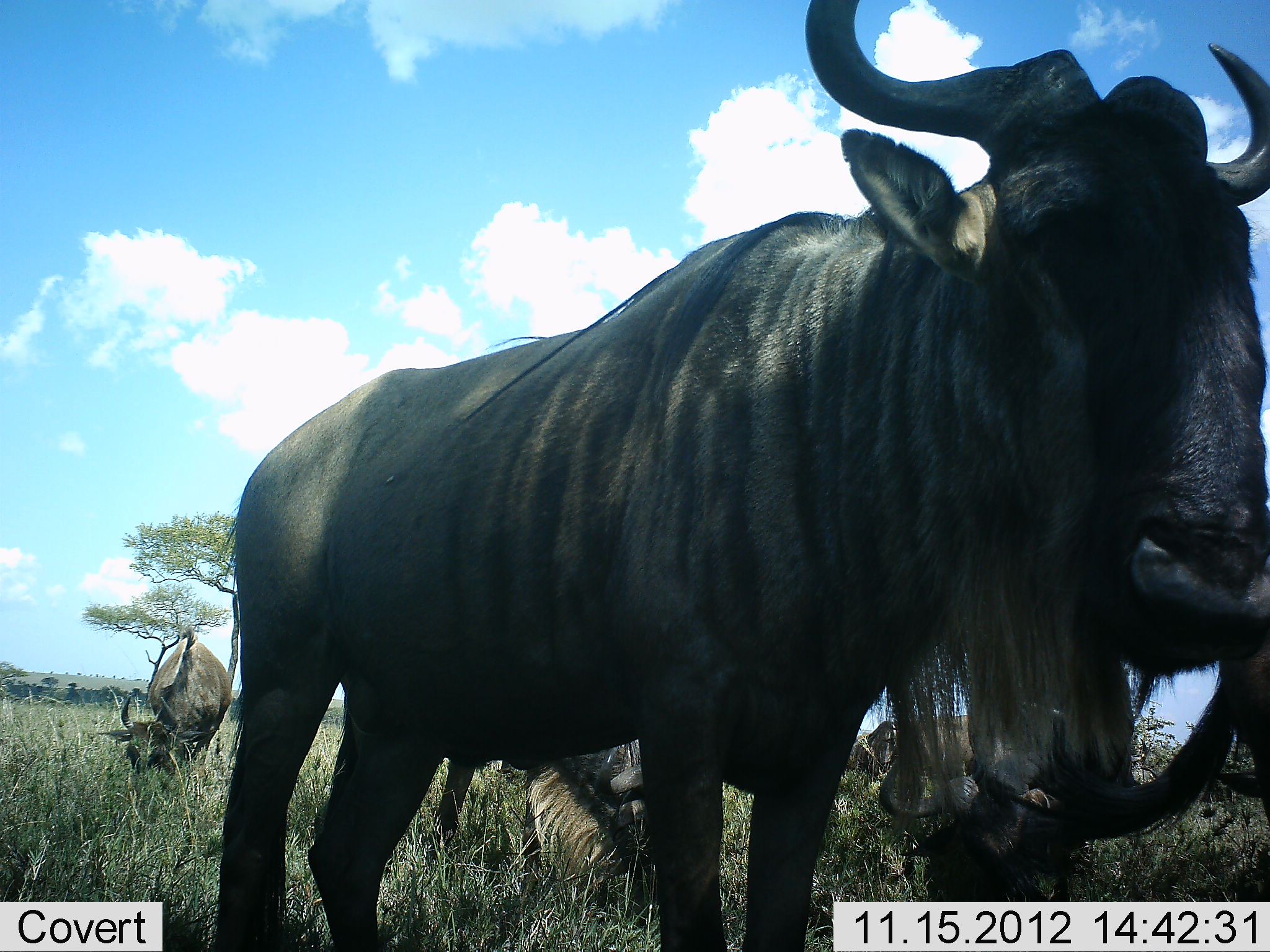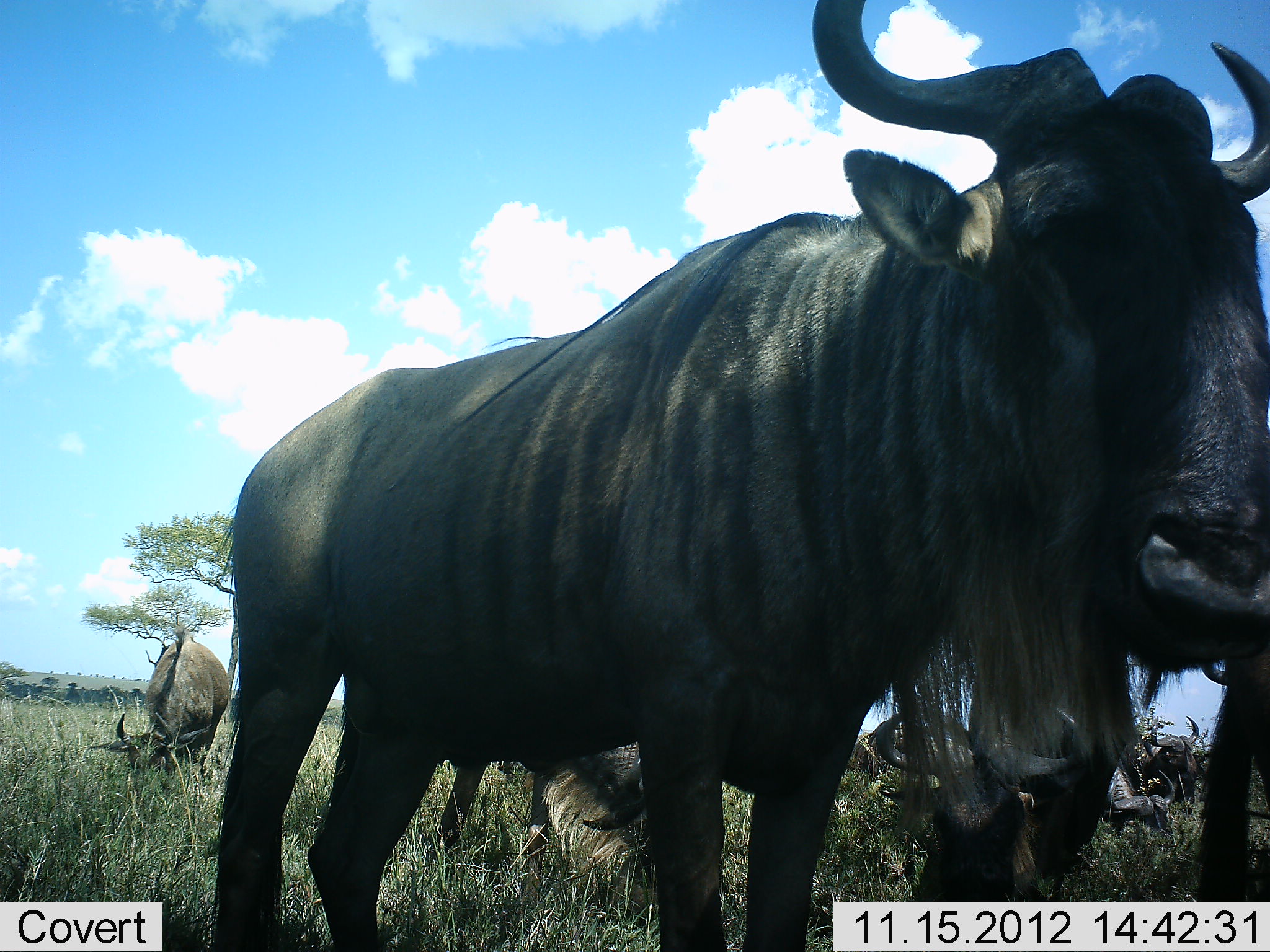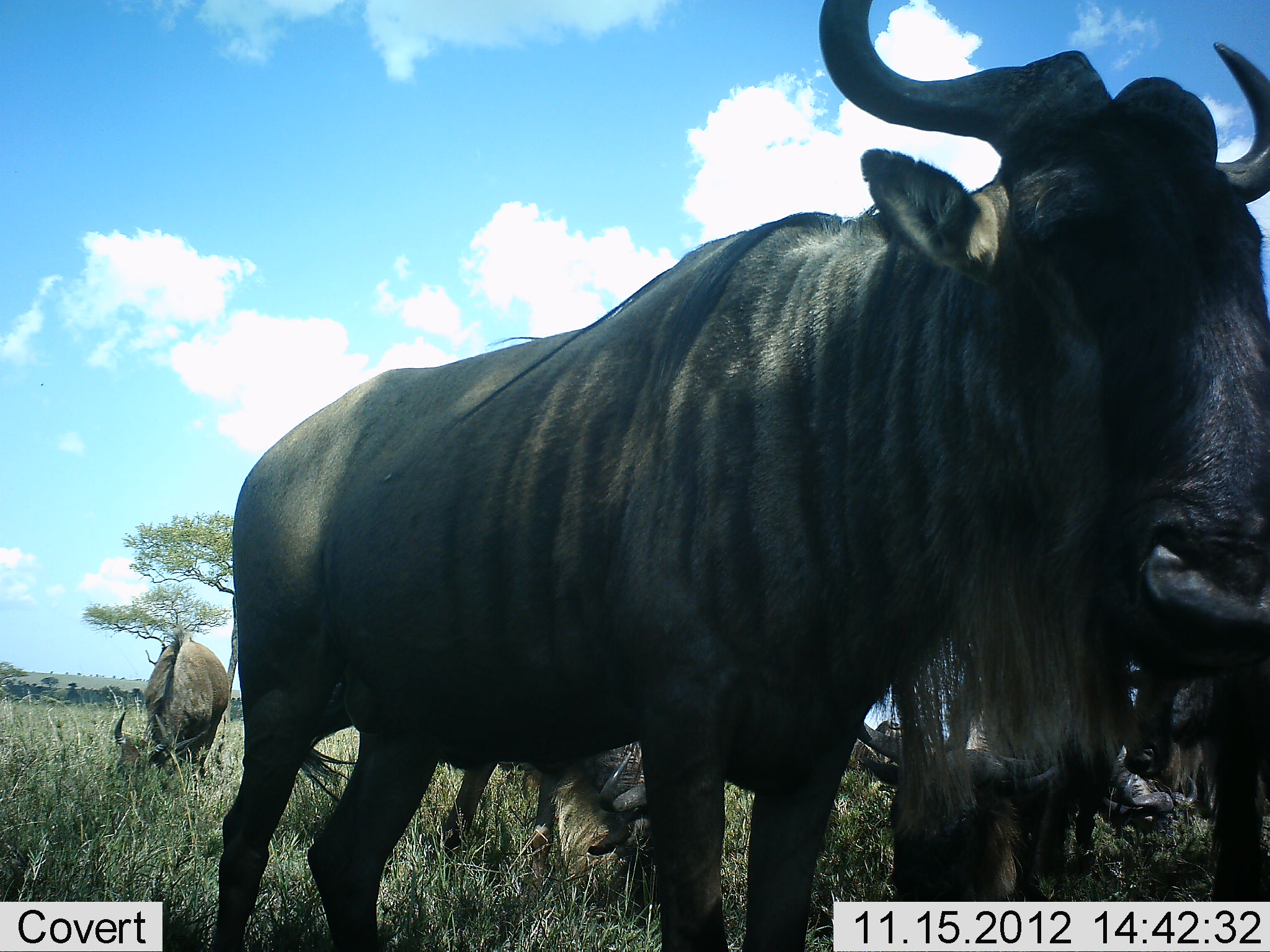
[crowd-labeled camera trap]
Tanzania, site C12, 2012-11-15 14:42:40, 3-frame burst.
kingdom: Animalia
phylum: Chordata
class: Mammalia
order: Artiodactyla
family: Bovidae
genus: Connochaetes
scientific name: Connochaetes taurinus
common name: blue wildebeest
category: wildebeest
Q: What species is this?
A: Wildebeest (blue wildebeest) (Connochaetes taurinus).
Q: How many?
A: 6.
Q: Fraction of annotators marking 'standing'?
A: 80%.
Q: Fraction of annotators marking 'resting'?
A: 30%.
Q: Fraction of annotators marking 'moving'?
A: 0%.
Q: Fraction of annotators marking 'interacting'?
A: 0%.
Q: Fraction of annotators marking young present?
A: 0%.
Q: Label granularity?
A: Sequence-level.